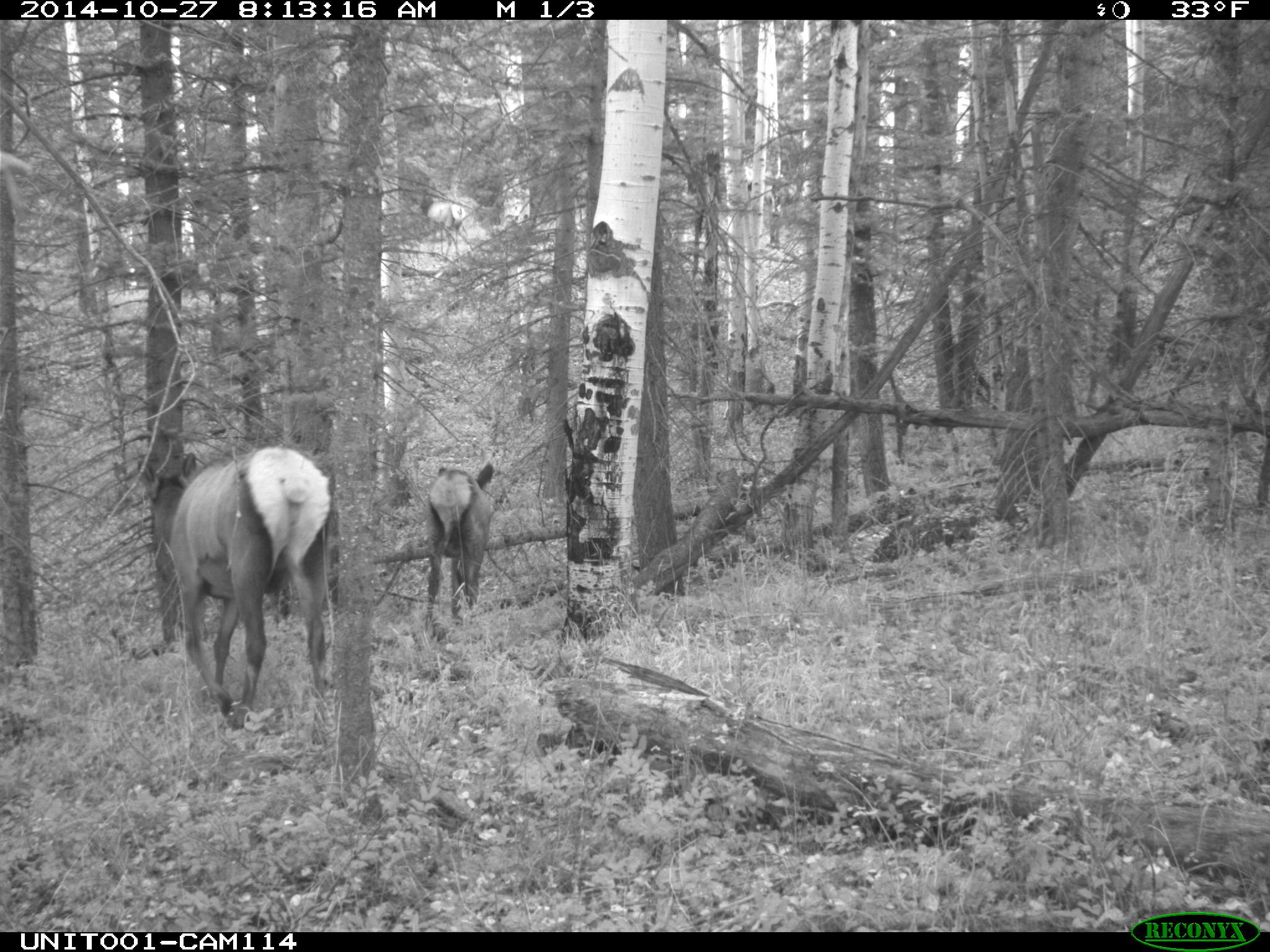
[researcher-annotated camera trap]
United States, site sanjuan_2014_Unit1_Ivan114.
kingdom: Animalia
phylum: Chordata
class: Mammalia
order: Artiodactyla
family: Cervidae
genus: Cervus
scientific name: Cervus elaphus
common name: red deer